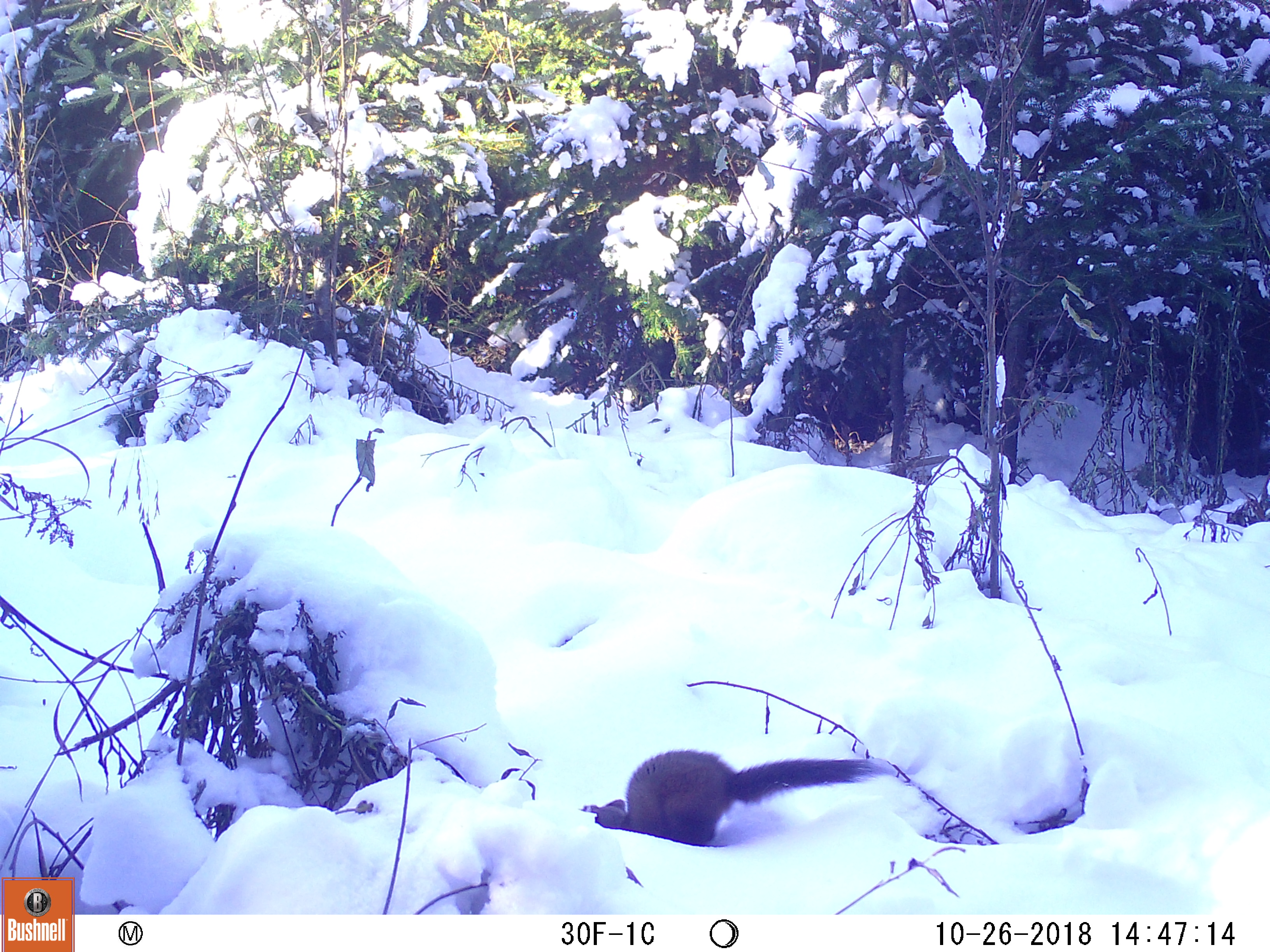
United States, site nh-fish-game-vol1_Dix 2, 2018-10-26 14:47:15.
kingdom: Animalia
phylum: Chordata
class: Mammalia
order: Carnivora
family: Mustelidae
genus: Martes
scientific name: Martes americana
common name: american marten